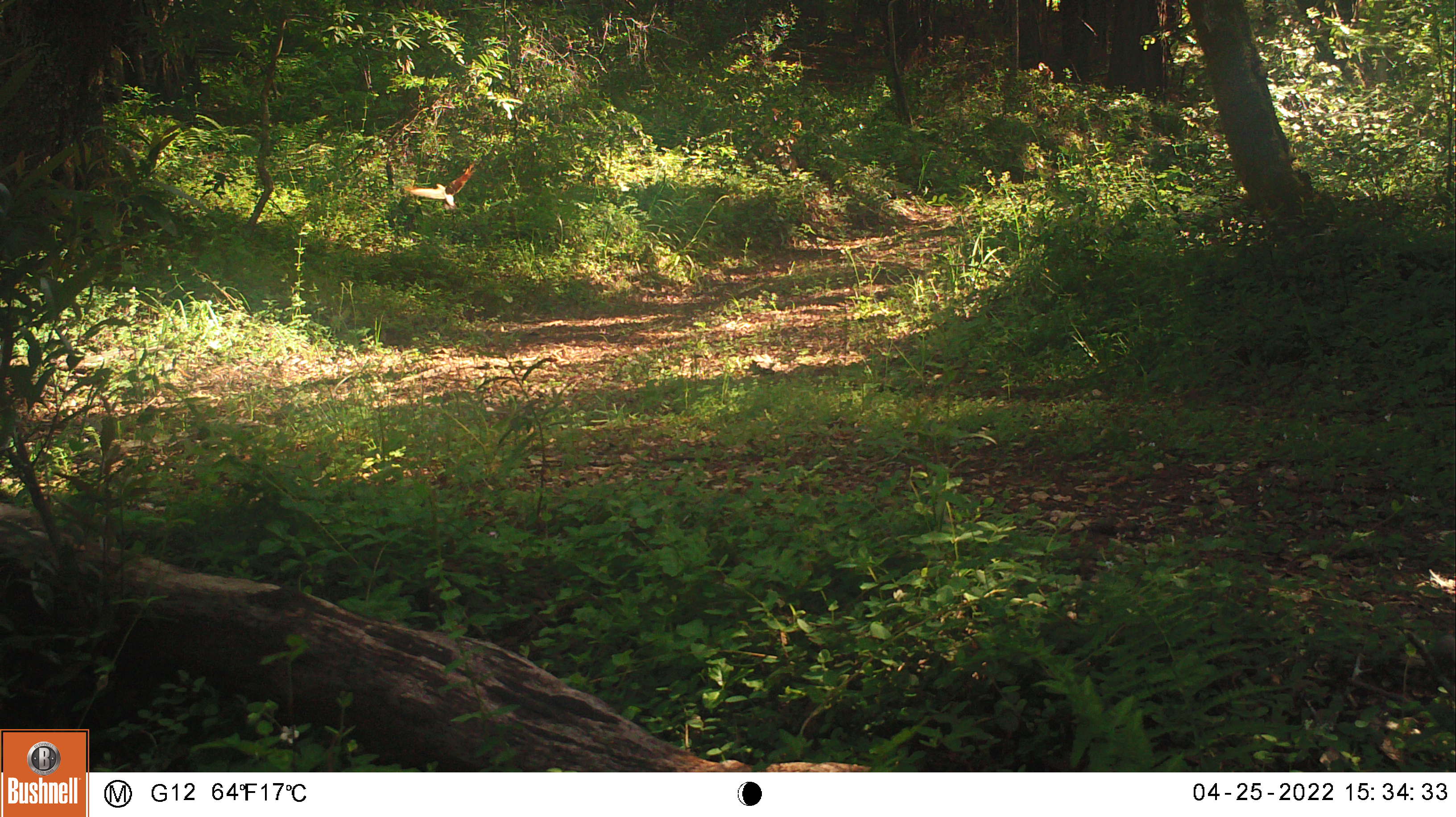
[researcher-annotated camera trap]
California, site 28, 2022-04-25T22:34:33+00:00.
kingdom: Animalia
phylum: Chordata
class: Aves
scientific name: Aves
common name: bird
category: unknown bird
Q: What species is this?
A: Unknown bird (bird) (Aves).